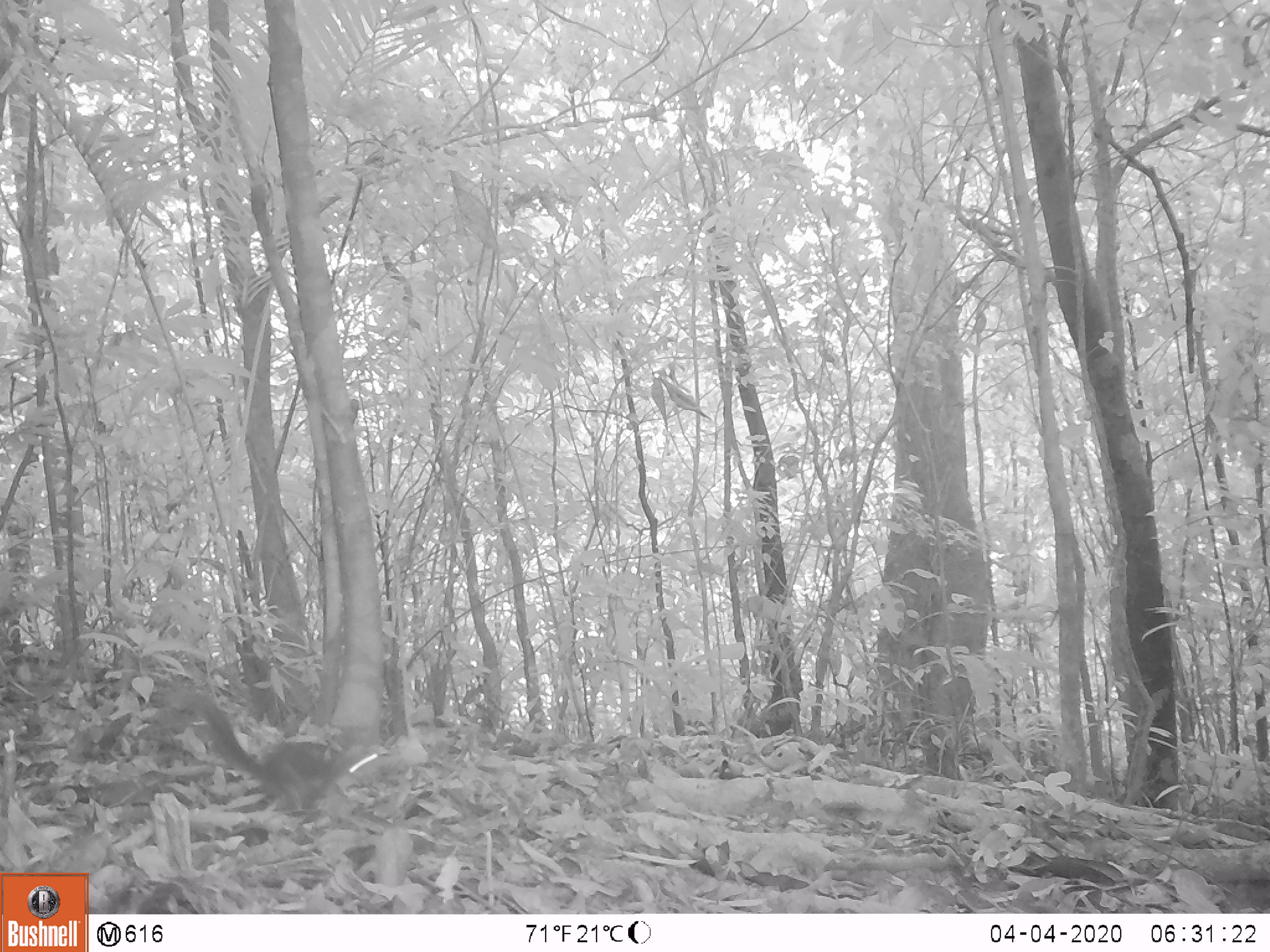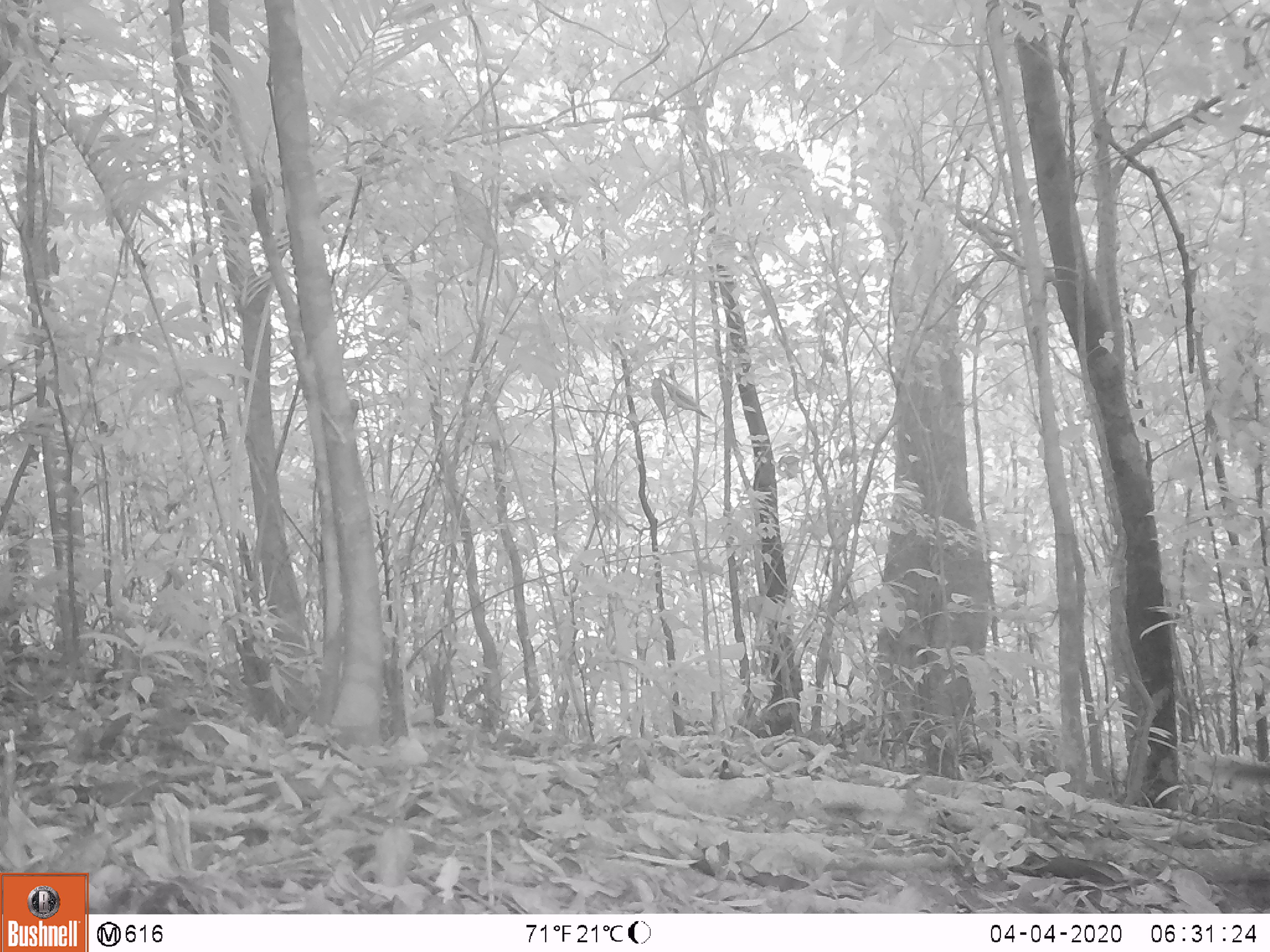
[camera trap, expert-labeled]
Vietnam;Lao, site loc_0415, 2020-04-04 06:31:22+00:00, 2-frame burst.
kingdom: Animalia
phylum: Chordata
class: Mammalia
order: Rodentia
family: Sciuridae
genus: Sciurus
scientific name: Sciurus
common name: squirrel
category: unidentified squirrel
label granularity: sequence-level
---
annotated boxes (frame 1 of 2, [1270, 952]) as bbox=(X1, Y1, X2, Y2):
unidentified squirrel: bbox=(183, 690, 389, 817)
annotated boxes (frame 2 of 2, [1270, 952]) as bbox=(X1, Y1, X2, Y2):
unidentified squirrel: bbox=(1213, 756, 1270, 783)